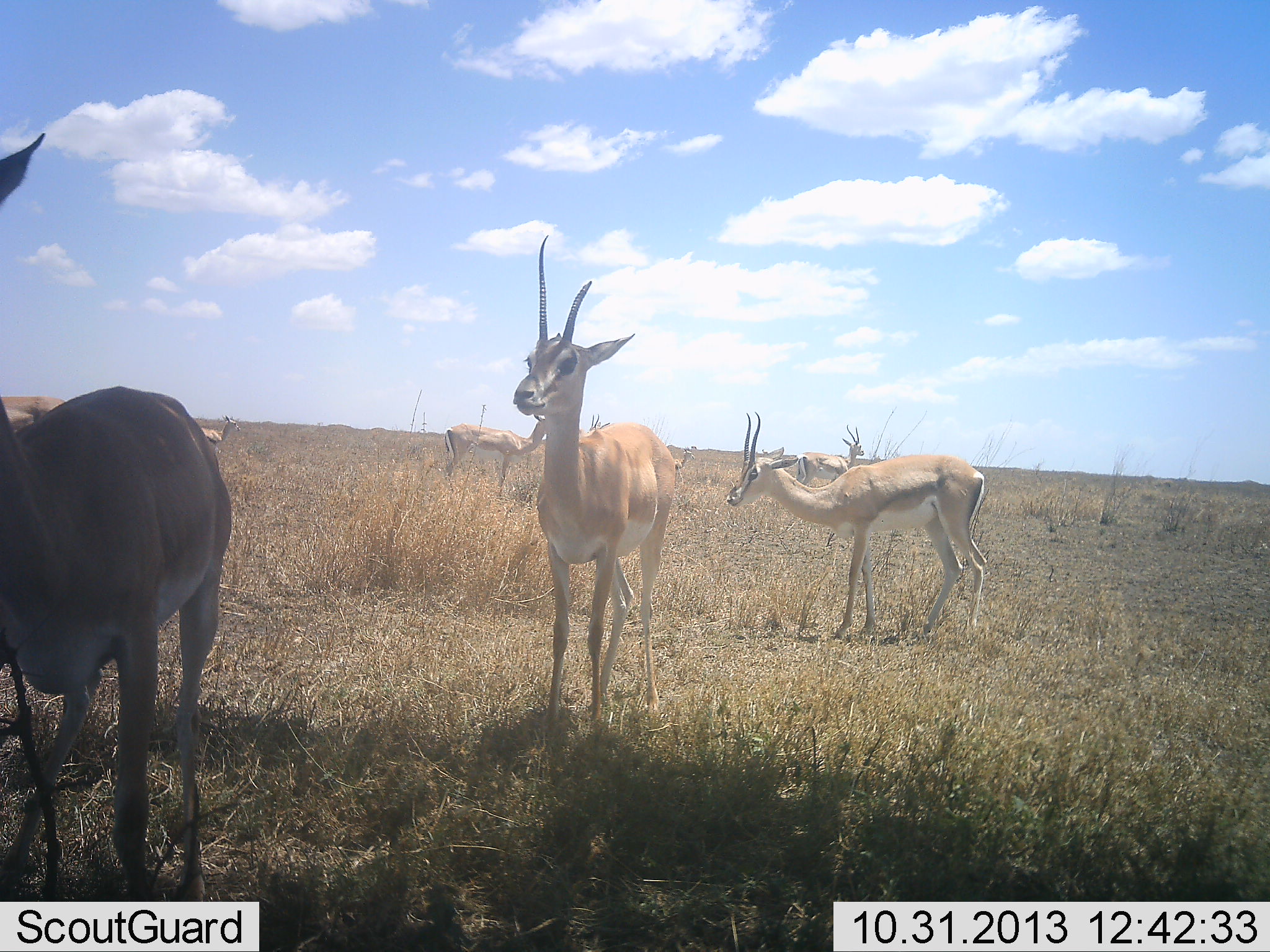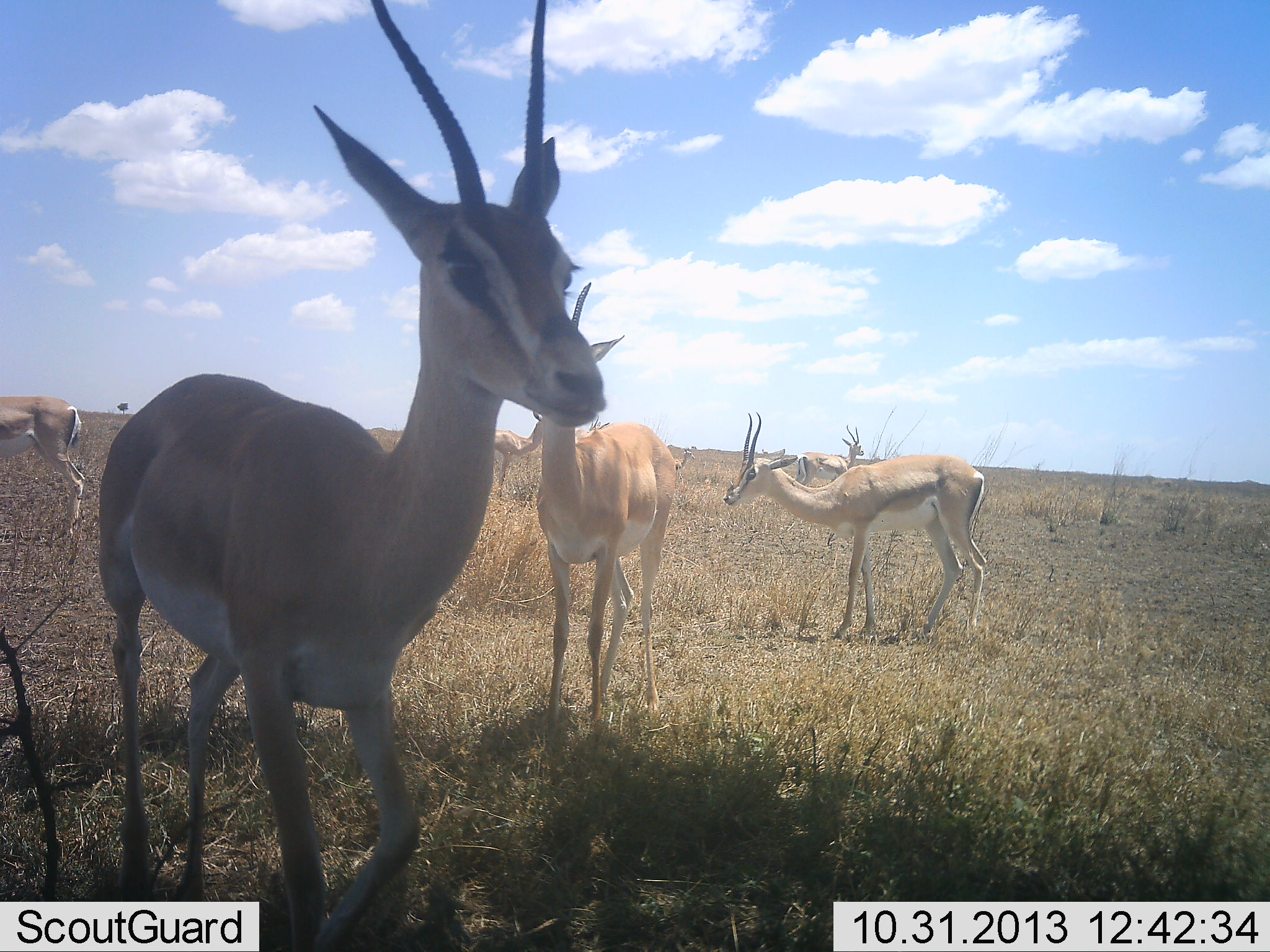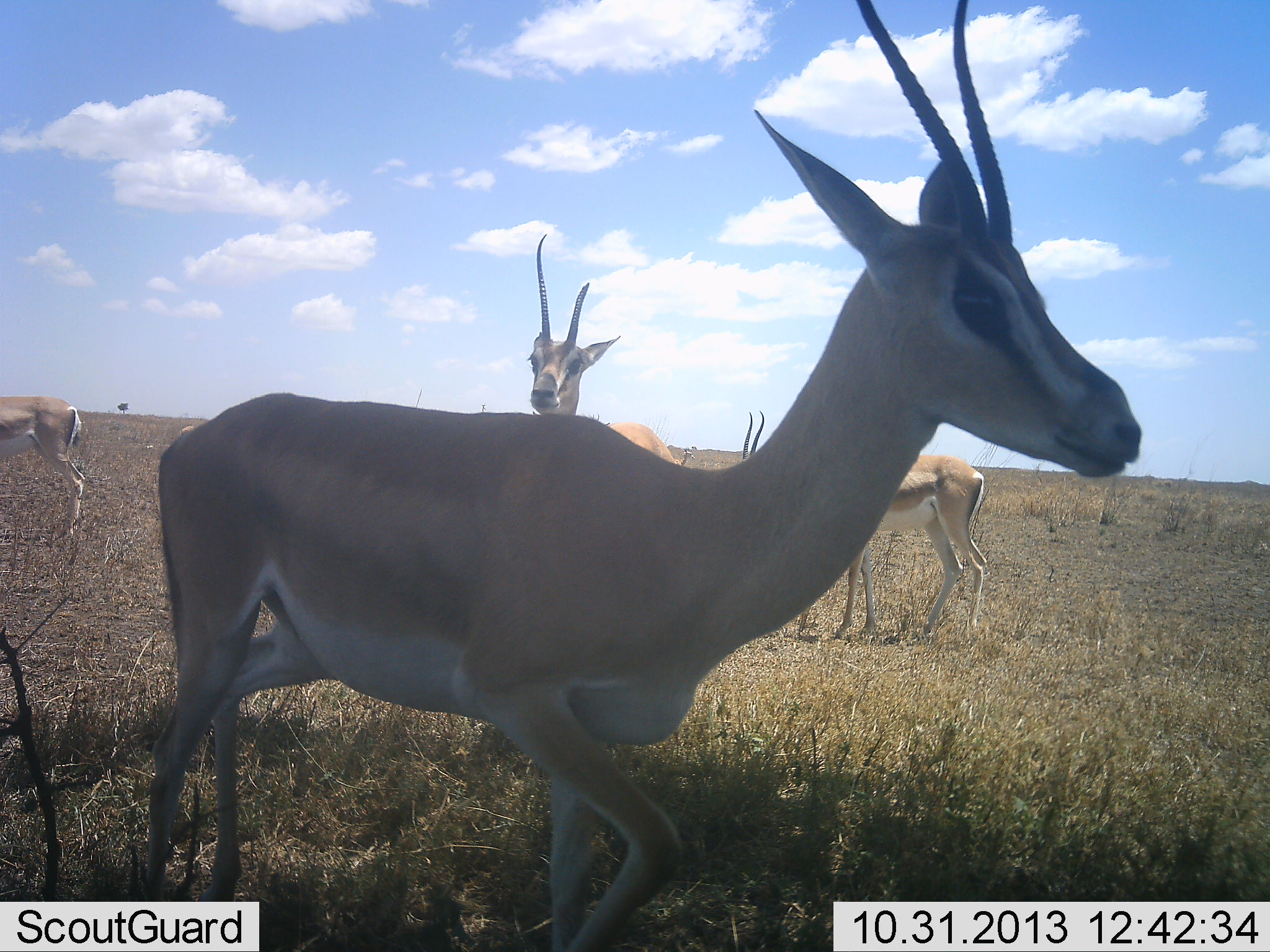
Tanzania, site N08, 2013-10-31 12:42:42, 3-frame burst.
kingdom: Animalia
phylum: Chordata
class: Mammalia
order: Artiodactyla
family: Bovidae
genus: Nanger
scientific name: Nanger granti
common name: grant's gazelle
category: gazellegrants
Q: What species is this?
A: Gazellegrants (grant's gazelle) (Nanger granti).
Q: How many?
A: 8.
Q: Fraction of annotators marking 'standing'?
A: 95%.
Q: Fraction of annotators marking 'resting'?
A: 0%.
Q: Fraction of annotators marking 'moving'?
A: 80%.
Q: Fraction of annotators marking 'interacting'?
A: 0%.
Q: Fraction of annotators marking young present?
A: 0%.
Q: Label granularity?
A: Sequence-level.